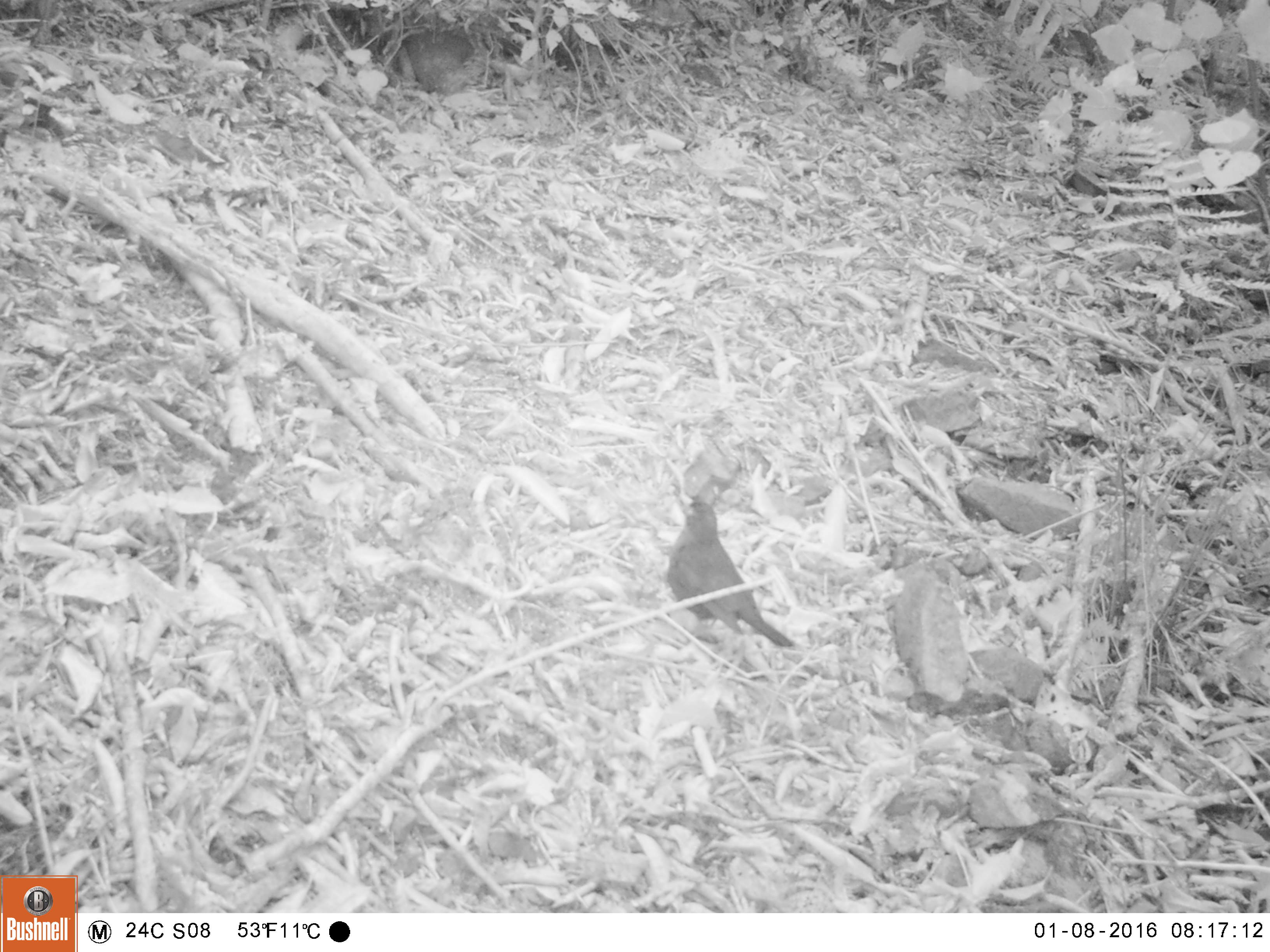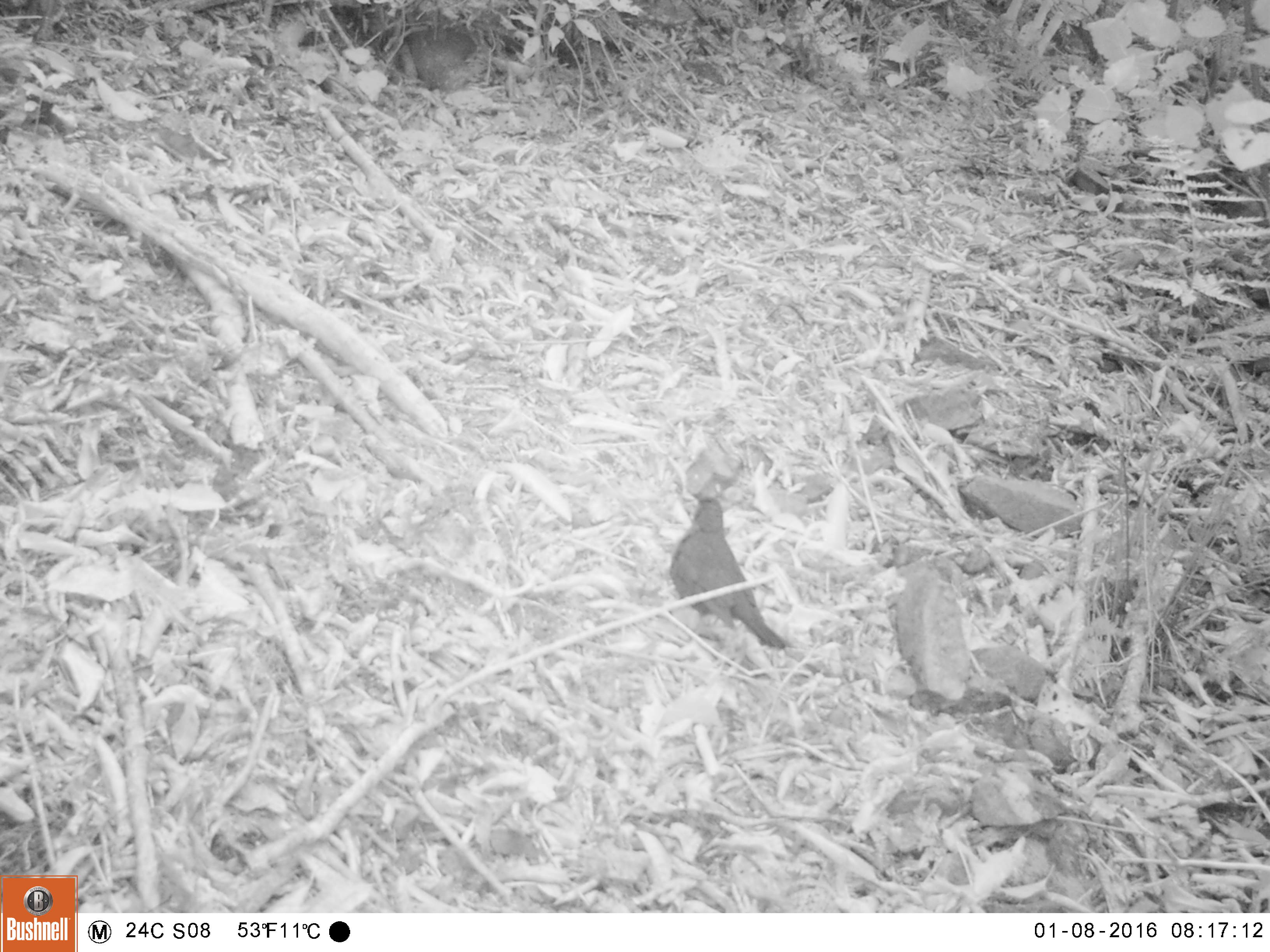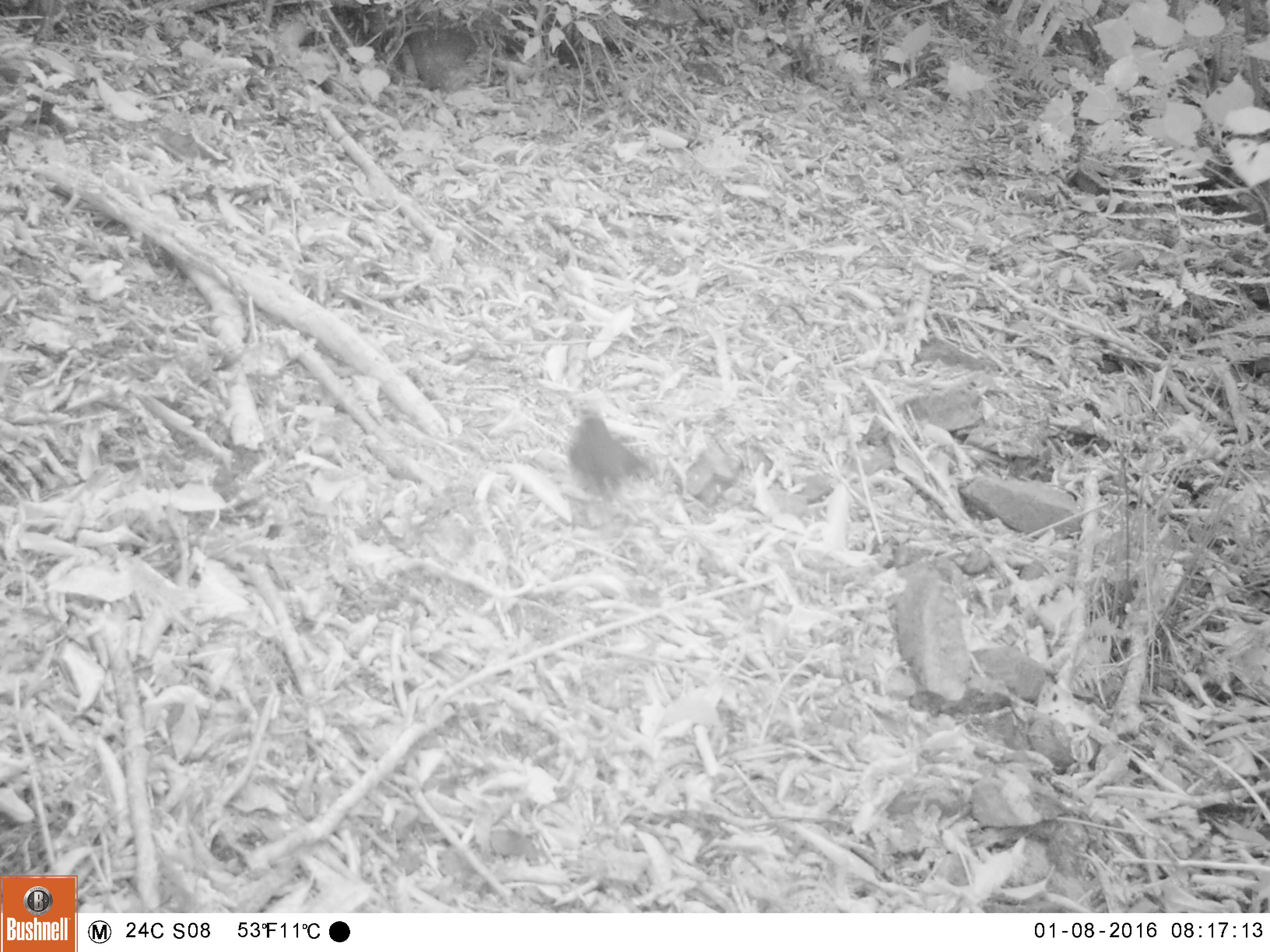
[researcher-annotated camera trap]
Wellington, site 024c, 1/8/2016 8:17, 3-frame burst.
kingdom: Animalia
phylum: Chordata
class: Aves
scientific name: Aves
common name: bird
Bird (Aves).